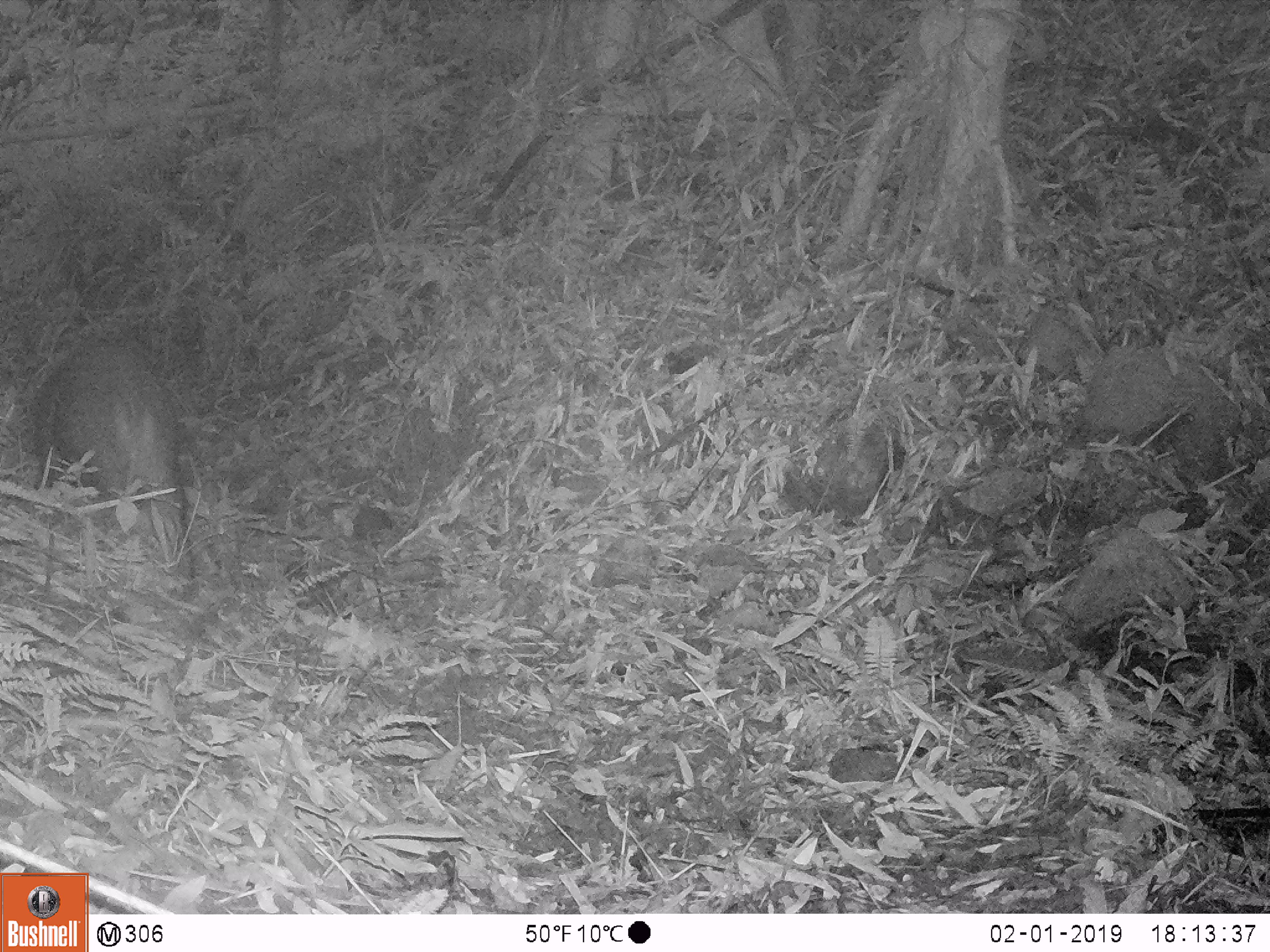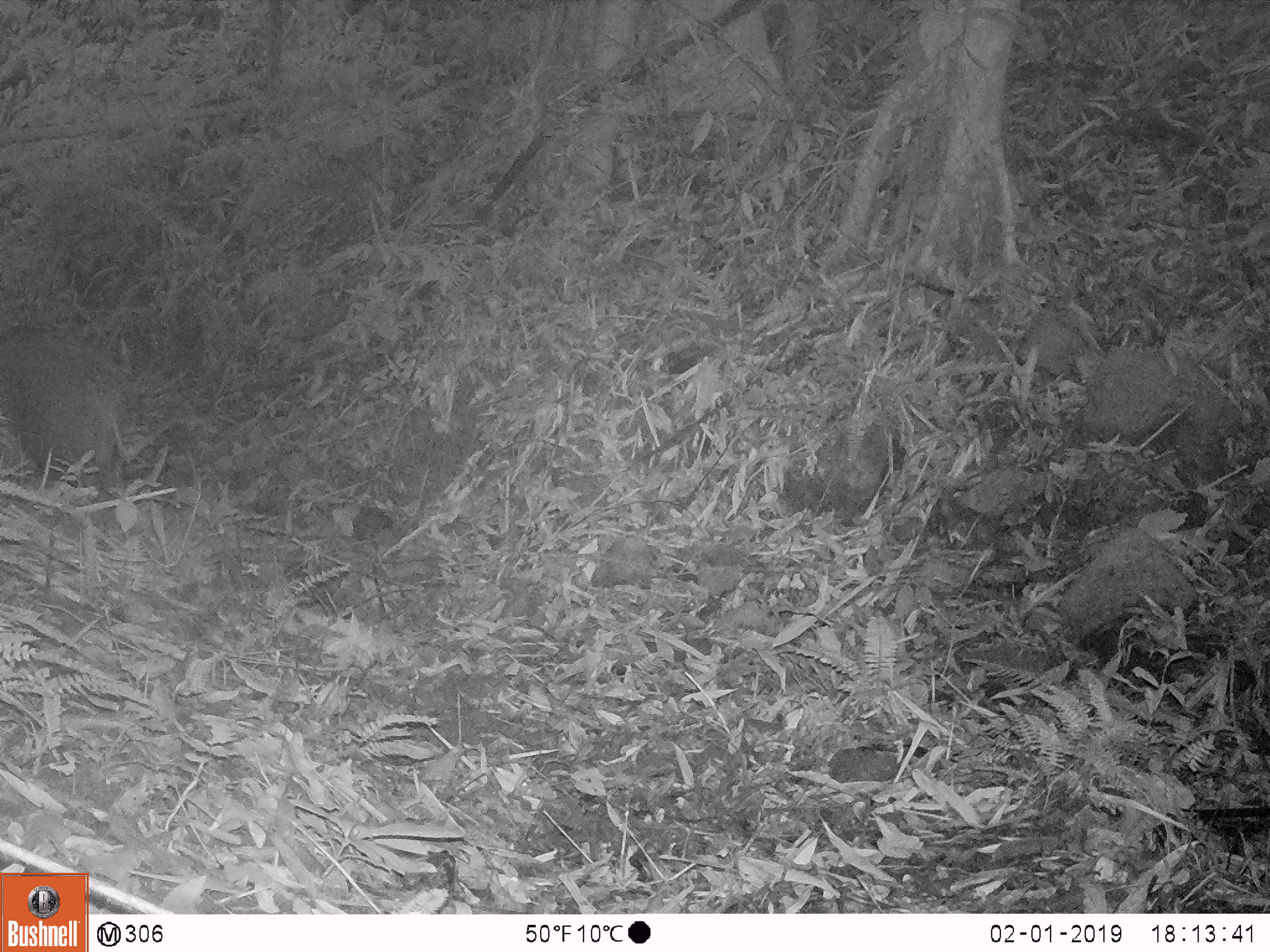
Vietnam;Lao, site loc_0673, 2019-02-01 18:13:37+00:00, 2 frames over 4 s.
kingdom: Animalia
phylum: Chordata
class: Mammalia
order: Artiodactyla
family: Suidae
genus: Sus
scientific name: Sus scrofa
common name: eurasian wild pig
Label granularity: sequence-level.